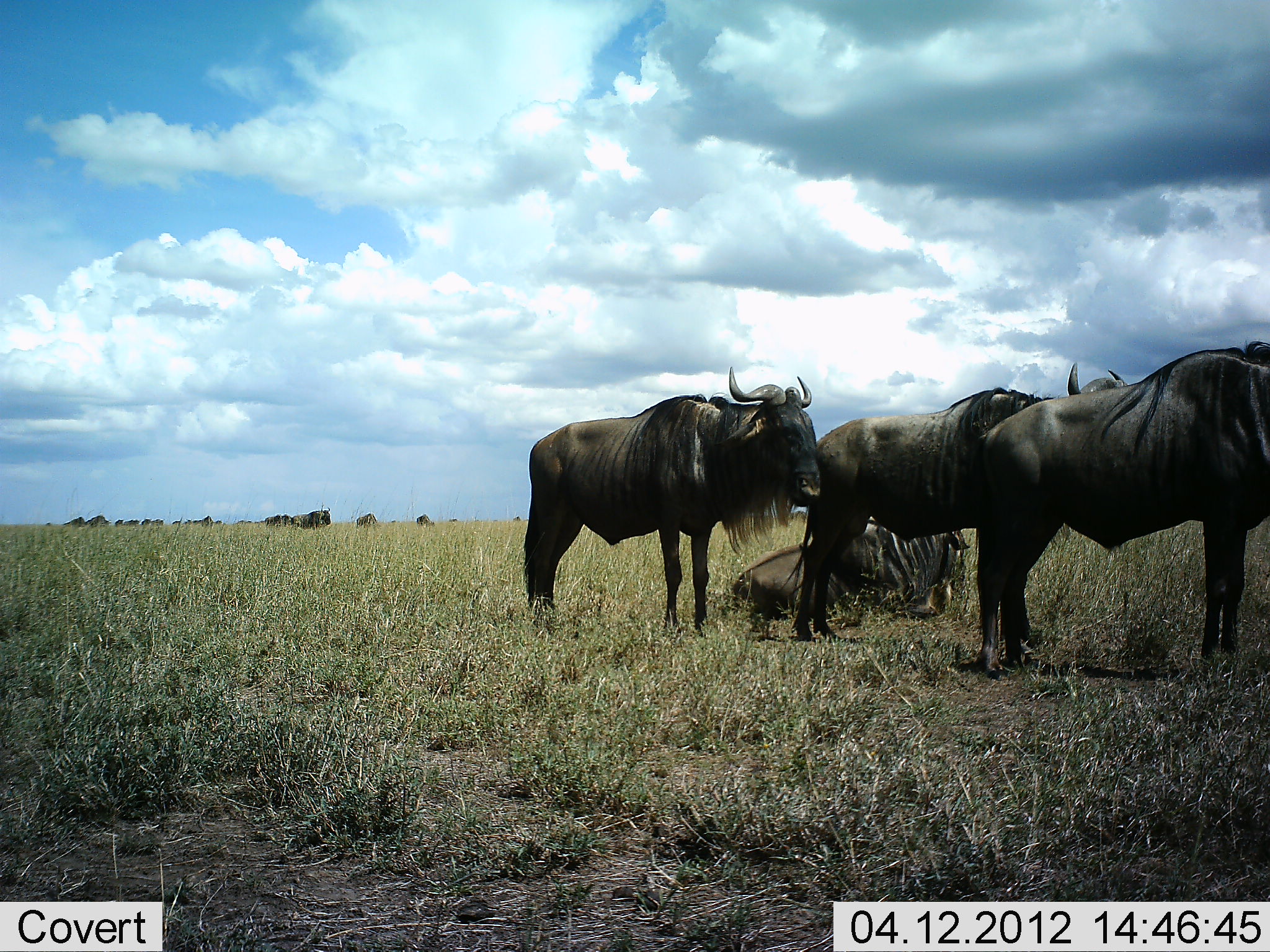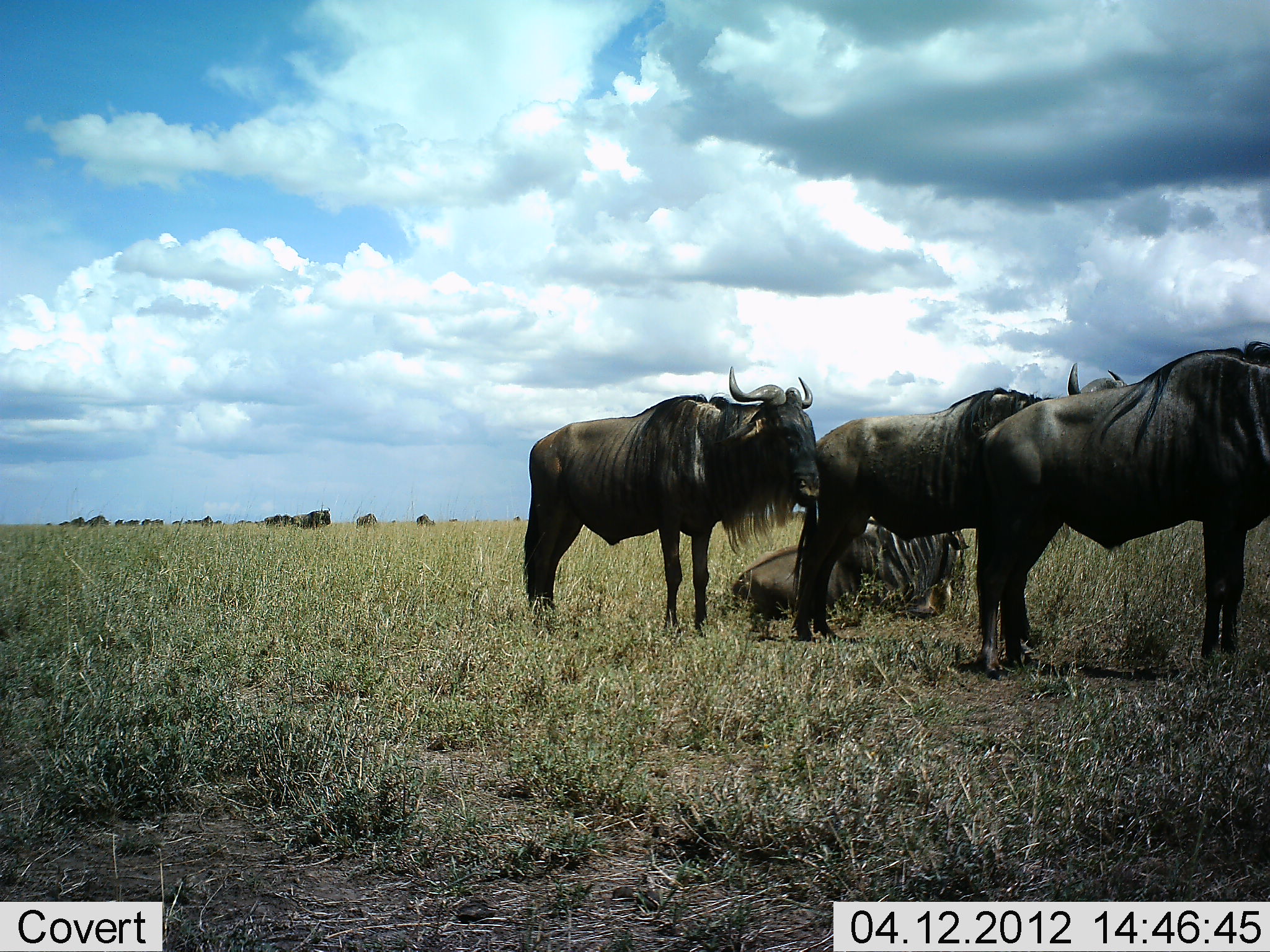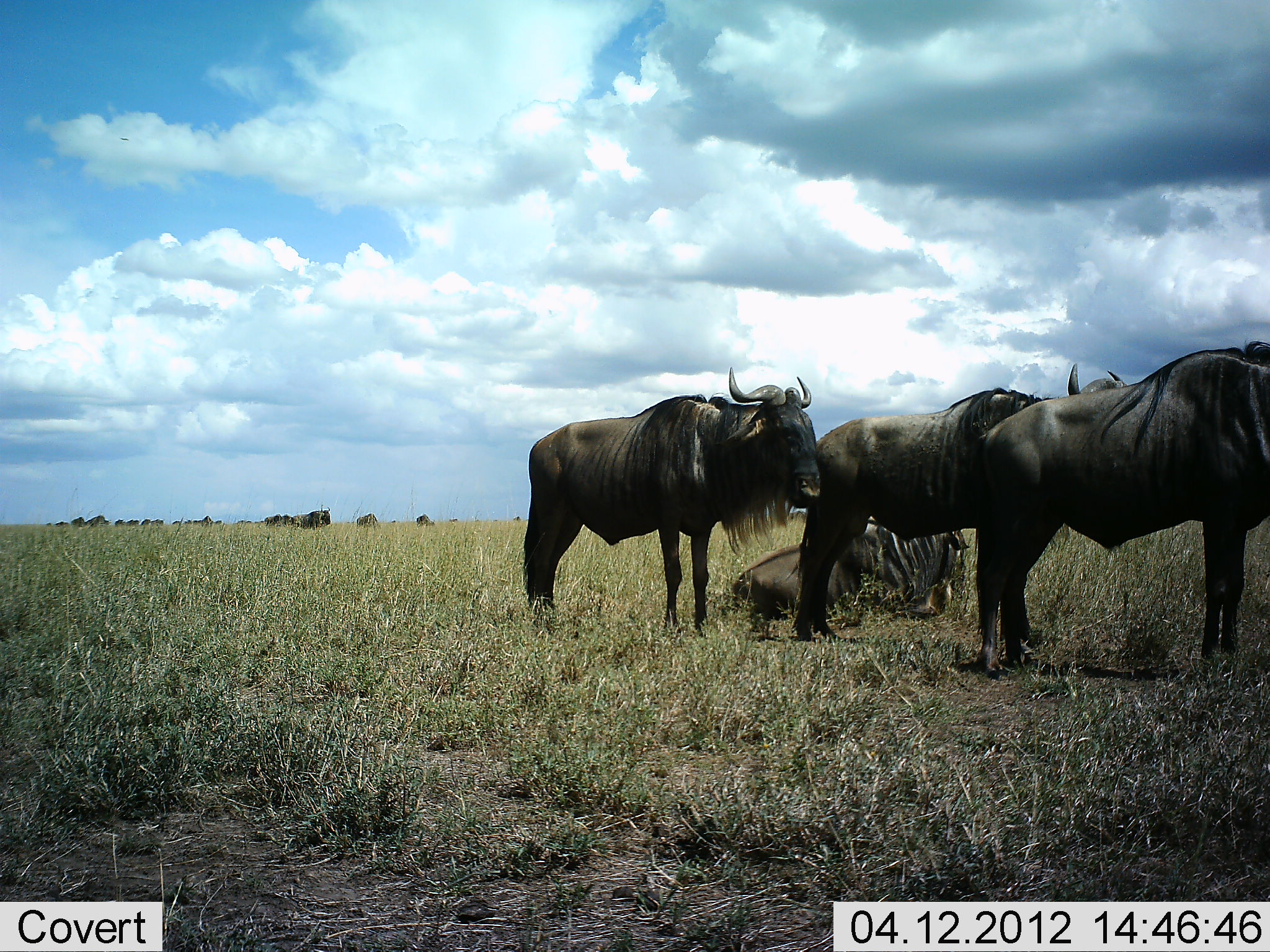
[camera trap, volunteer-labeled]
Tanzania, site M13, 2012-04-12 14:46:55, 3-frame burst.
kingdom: Animalia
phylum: Chordata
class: Mammalia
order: Artiodactyla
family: Bovidae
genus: Connochaetes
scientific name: Connochaetes taurinus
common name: blue wildebeest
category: wildebeest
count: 6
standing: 74%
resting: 100%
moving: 5%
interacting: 0%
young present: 0%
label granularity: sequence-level